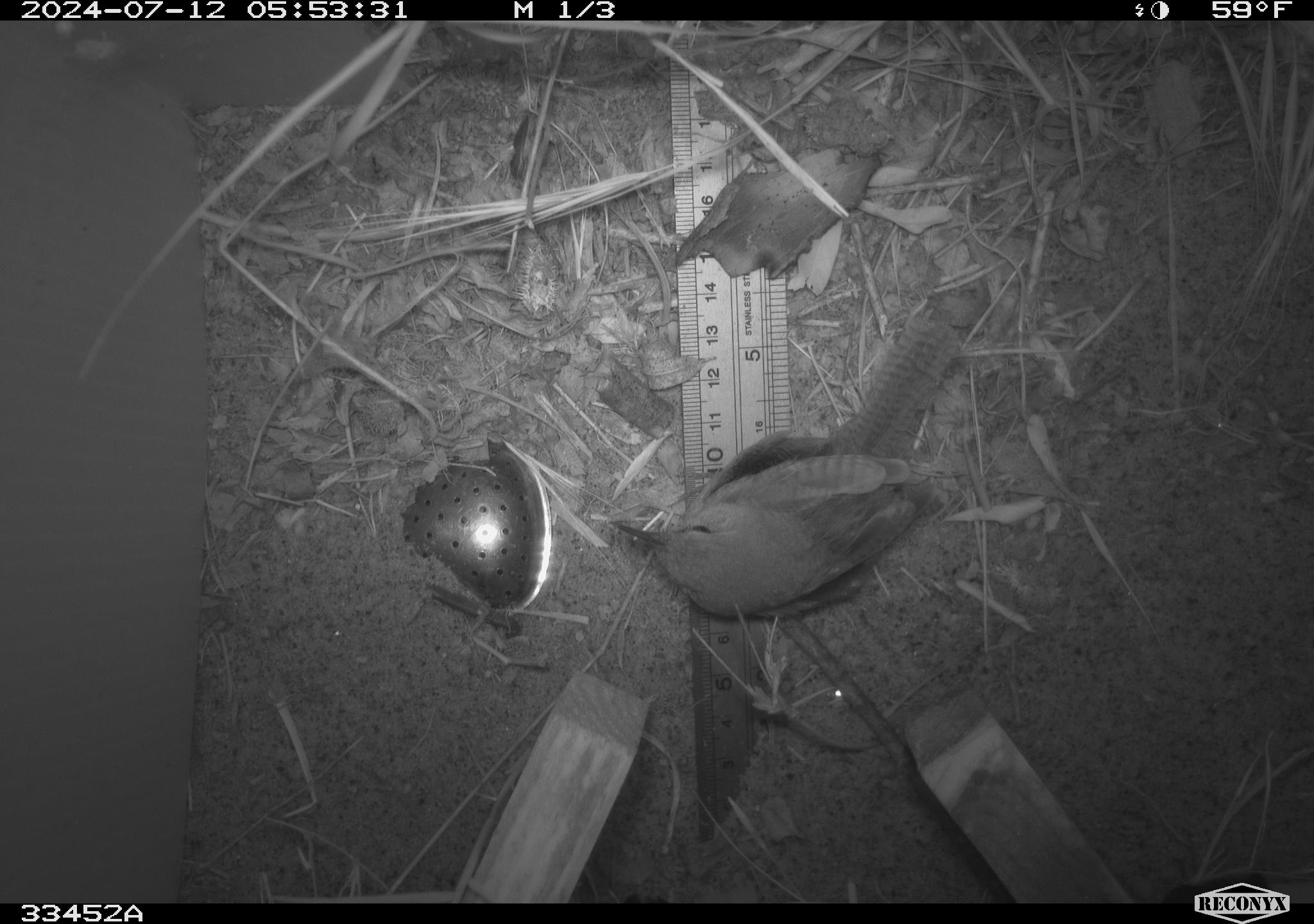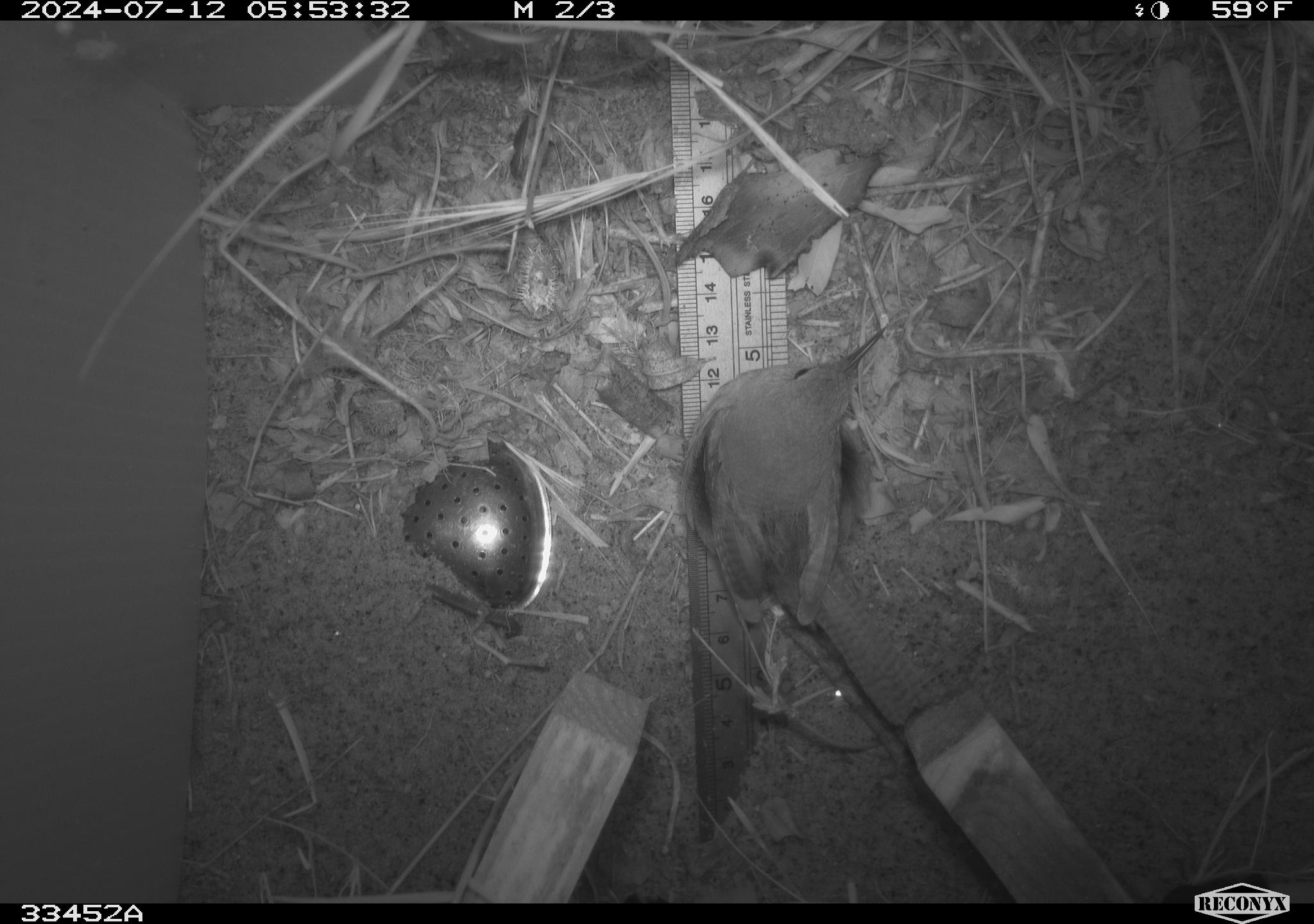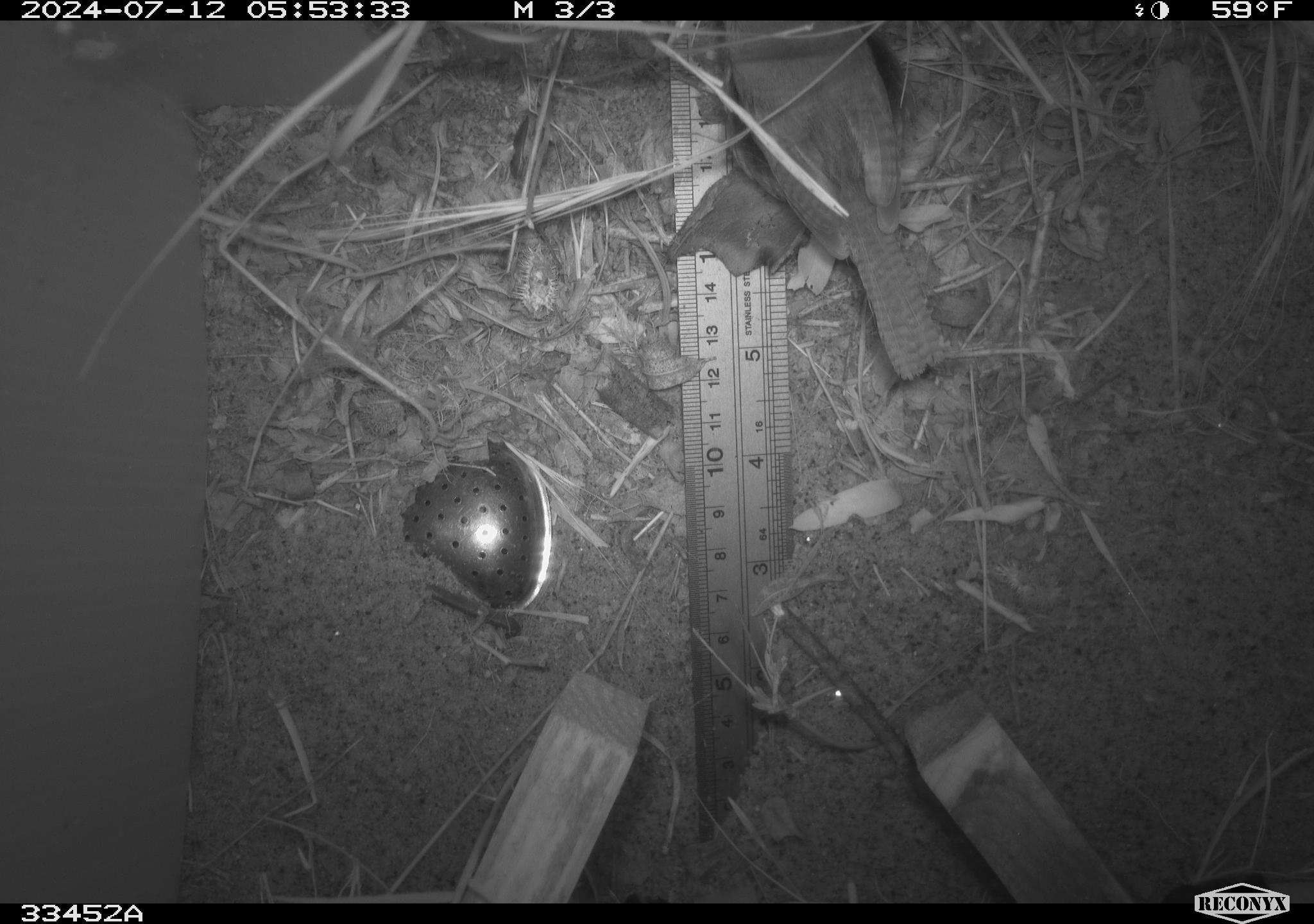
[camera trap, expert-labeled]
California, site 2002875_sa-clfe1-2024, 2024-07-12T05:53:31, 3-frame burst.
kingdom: Animalia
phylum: Chordata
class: Aves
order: Passeriformes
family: Troglodytidae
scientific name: Troglodytidae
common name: wren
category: troglodytidae family